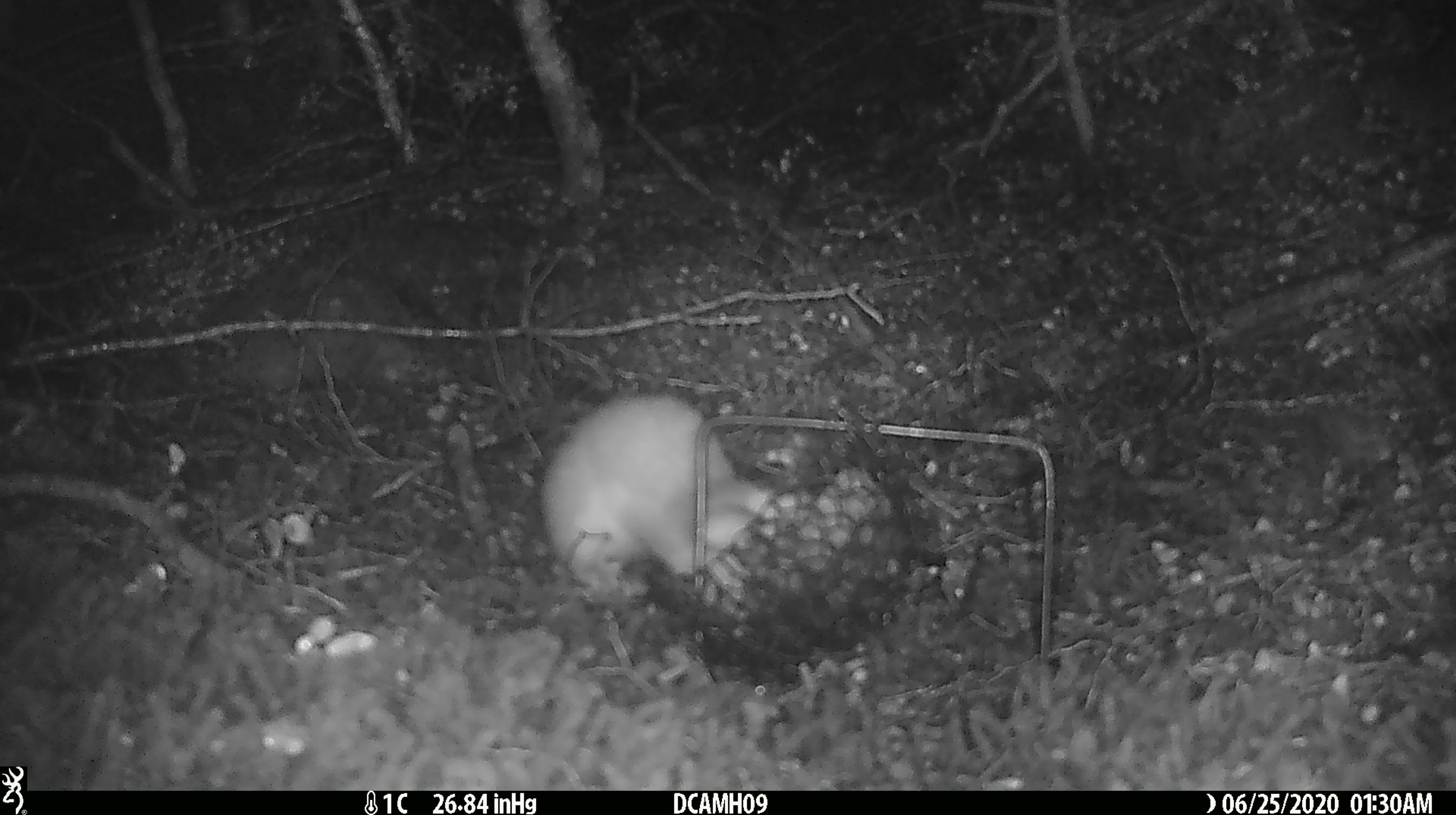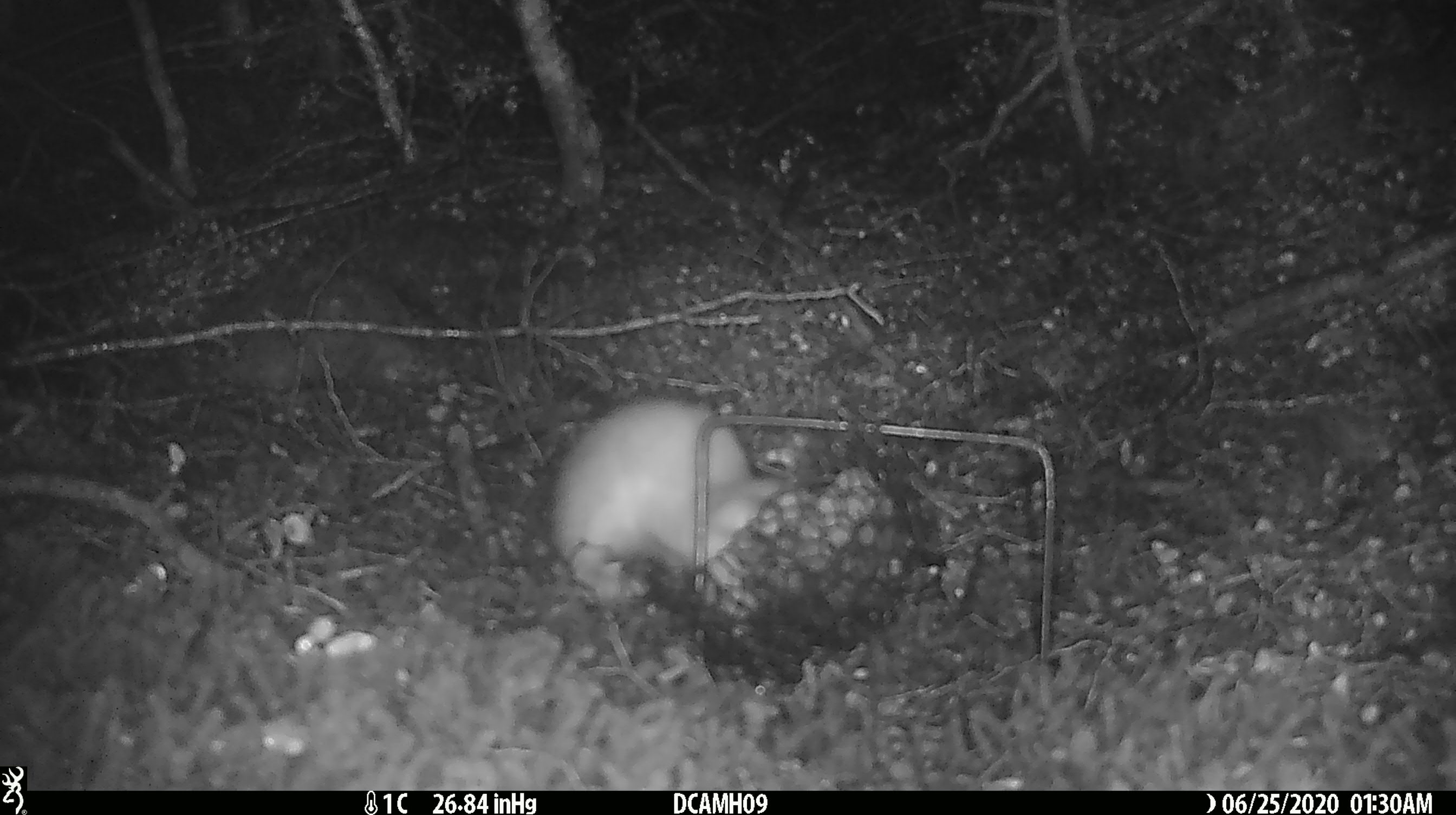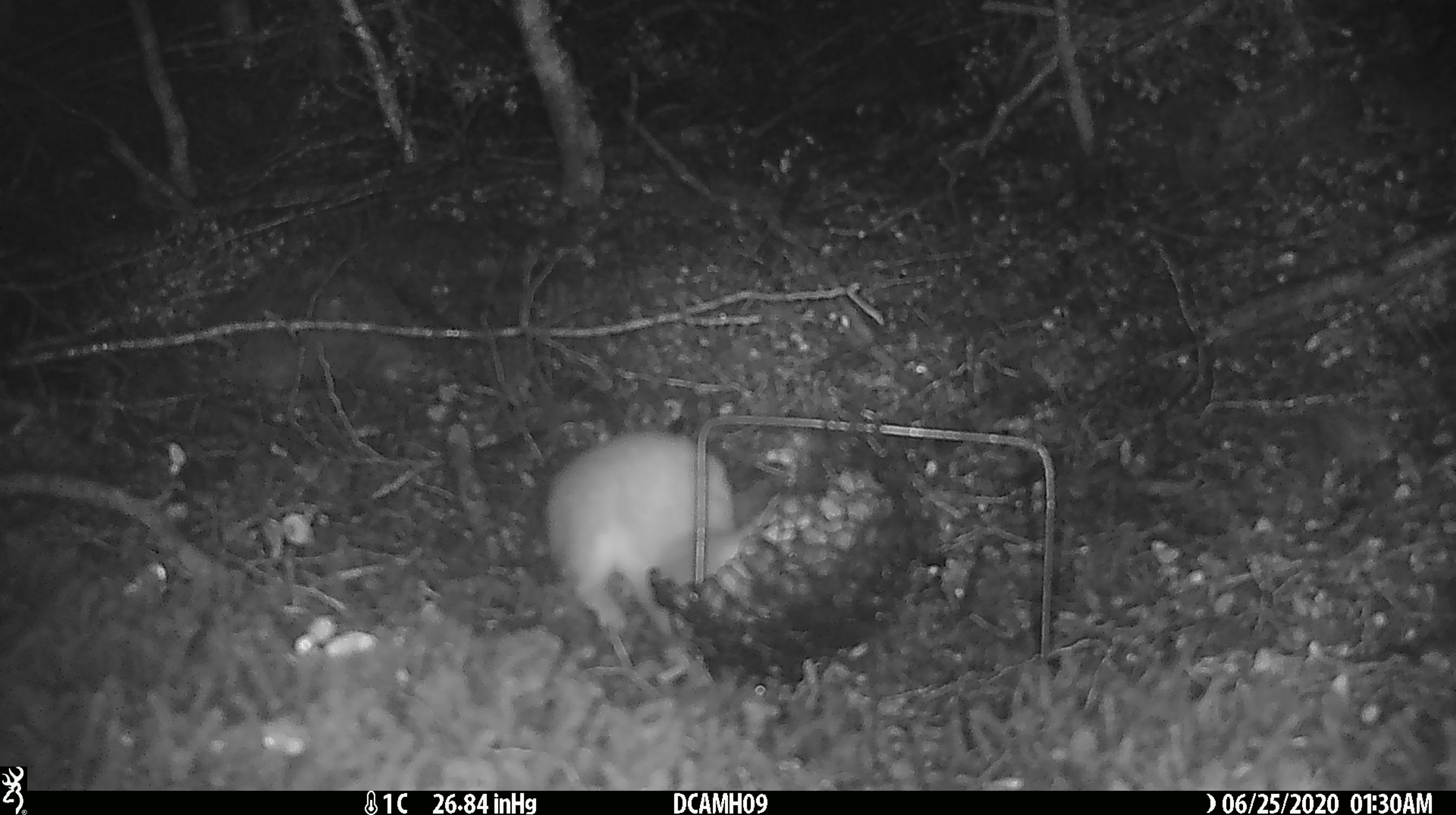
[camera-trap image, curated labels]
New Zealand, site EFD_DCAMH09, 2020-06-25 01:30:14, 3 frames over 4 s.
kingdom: Animalia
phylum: Chordata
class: Mammalia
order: Carnivora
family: Mustelidae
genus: Mustela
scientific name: Mustela erminea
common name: stoat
Stoat (Mustela erminea).